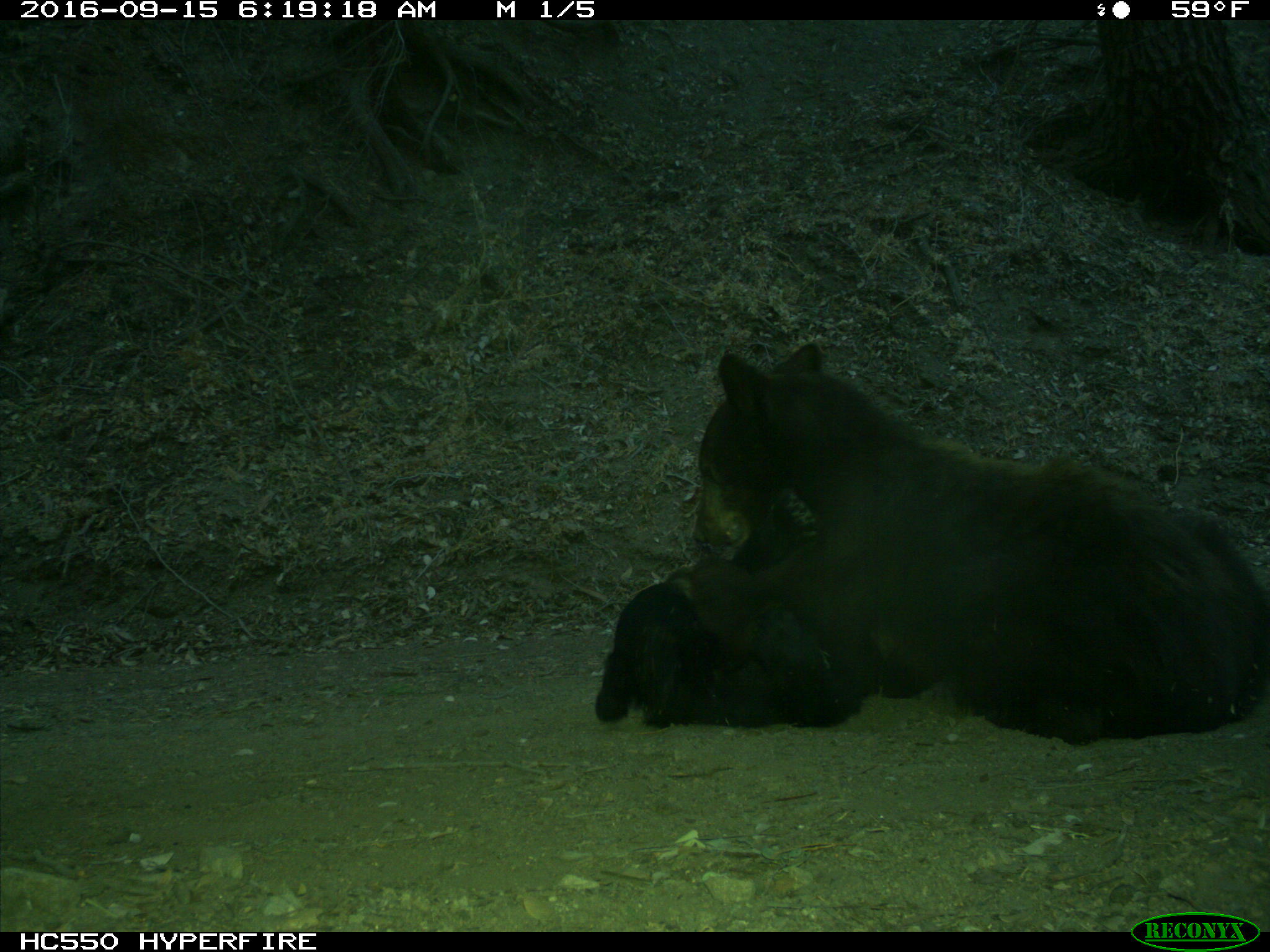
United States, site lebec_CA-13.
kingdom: Animalia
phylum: Chordata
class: Mammalia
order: Carnivora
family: Ursidae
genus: Ursus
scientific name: Ursus americanus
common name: american black bear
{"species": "Ursus americanus (american black bear)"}